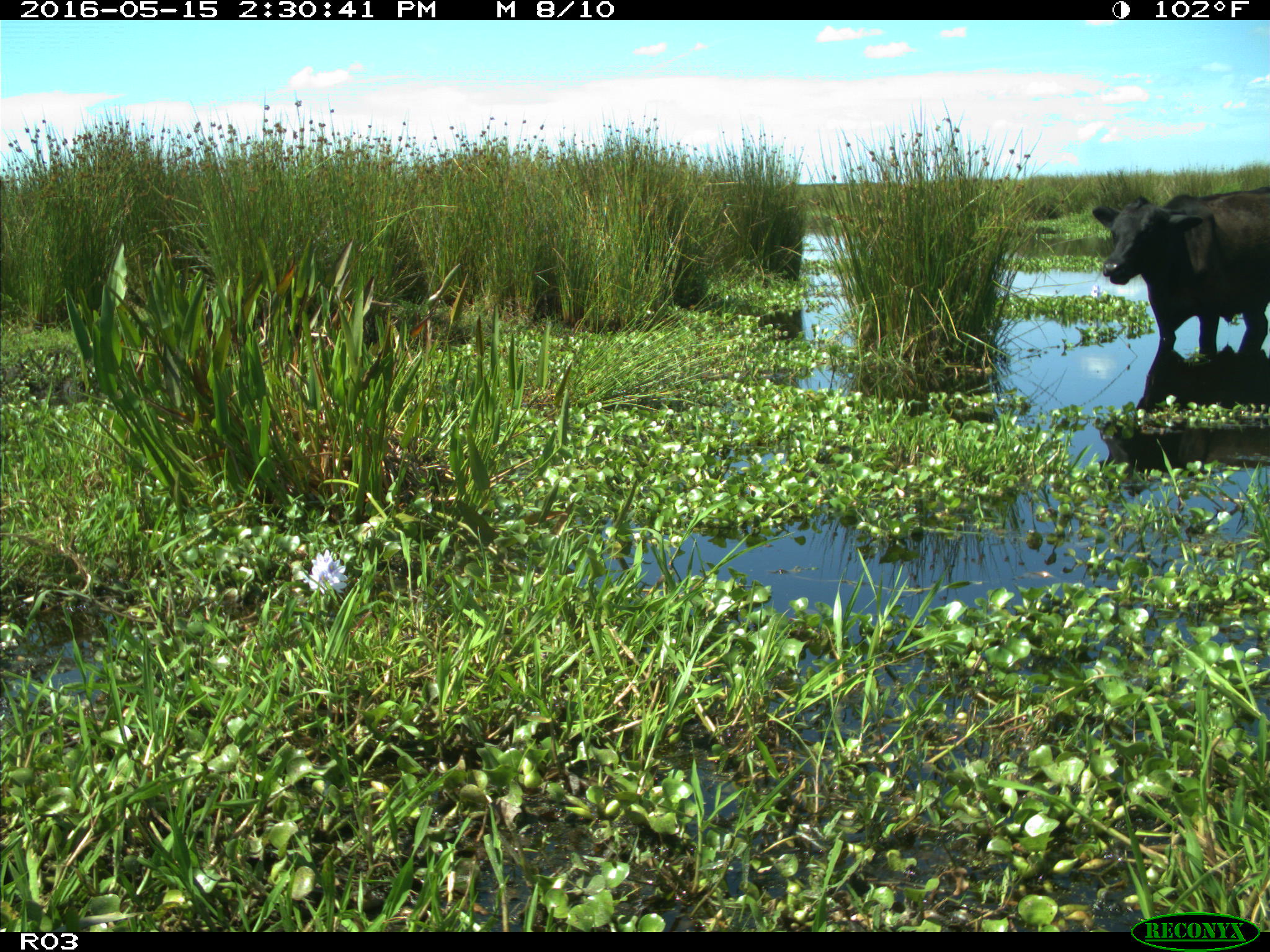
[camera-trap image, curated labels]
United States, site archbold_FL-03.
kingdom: Animalia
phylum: Chordata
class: Mammalia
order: Artiodactyla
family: Bovidae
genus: Bos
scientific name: Bos taurus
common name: domestic cow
Bos taurus (domestic cow).